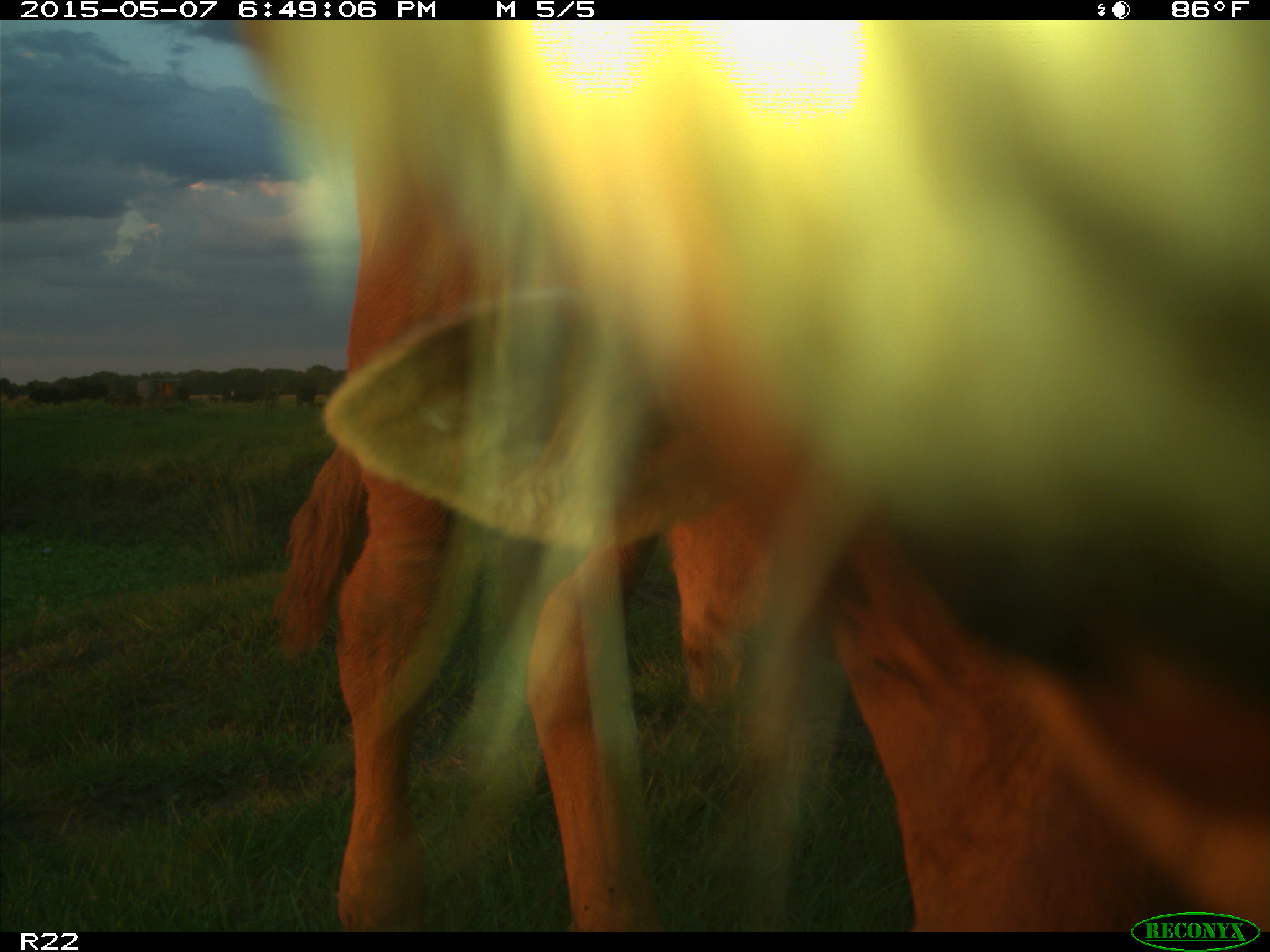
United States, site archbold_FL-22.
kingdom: Animalia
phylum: Chordata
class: Mammalia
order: Artiodactyla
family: Bovidae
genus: Bos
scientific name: Bos taurus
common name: domestic cow